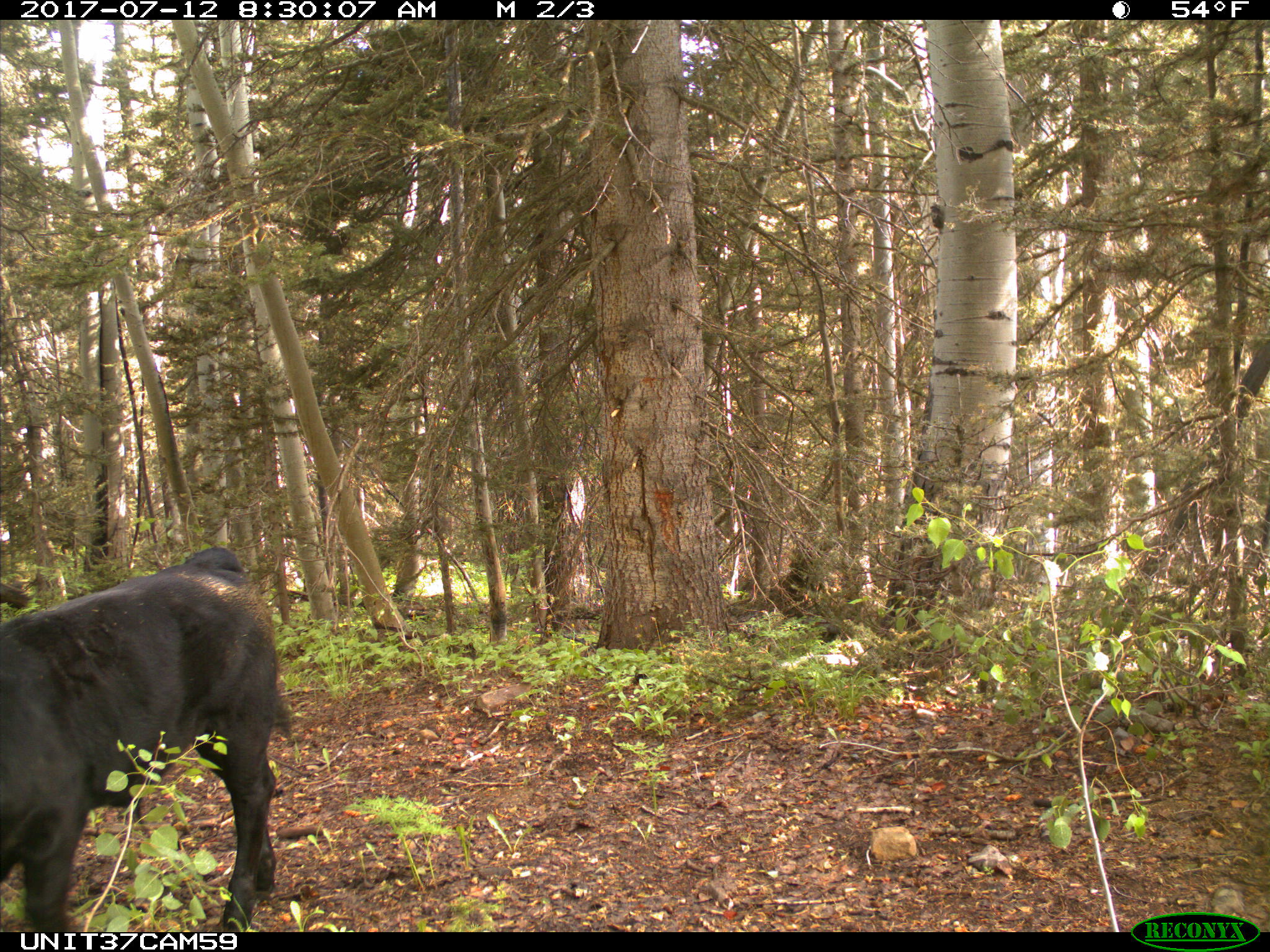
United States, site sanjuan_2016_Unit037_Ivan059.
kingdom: Animalia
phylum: Chordata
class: Mammalia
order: Artiodactyla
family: Bovidae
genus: Bos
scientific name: Bos taurus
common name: domestic cow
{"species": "Bos taurus (domestic cow)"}